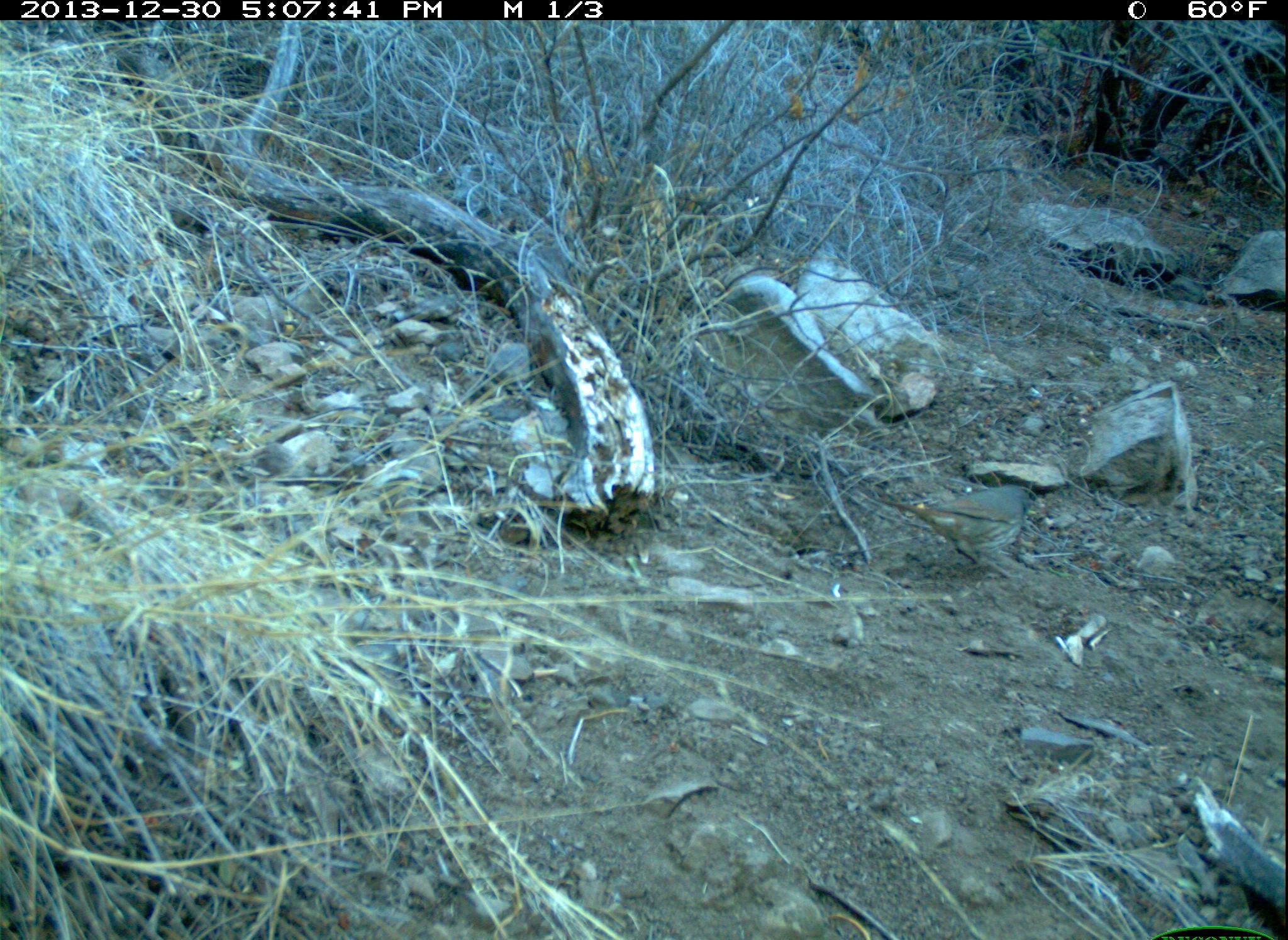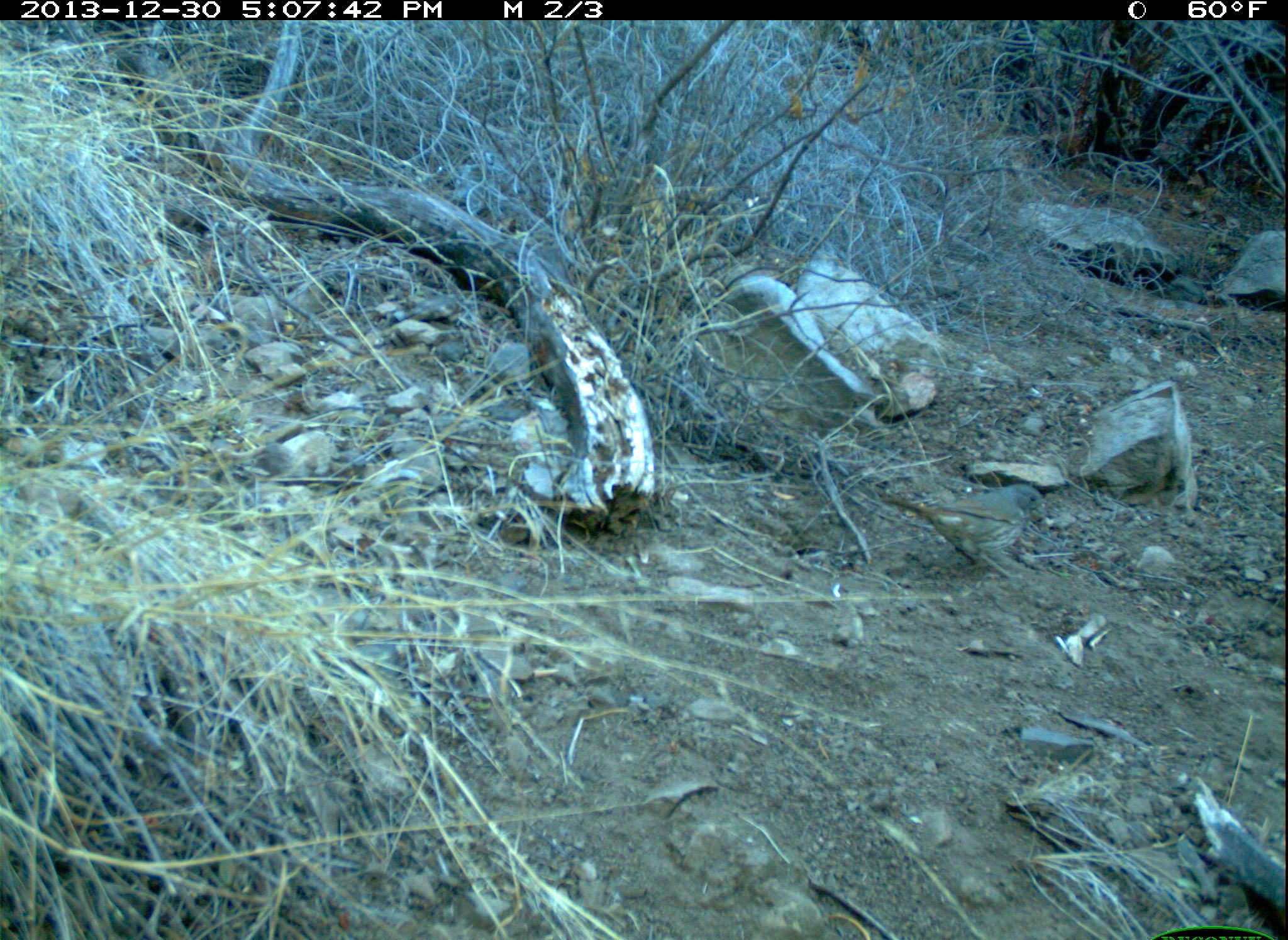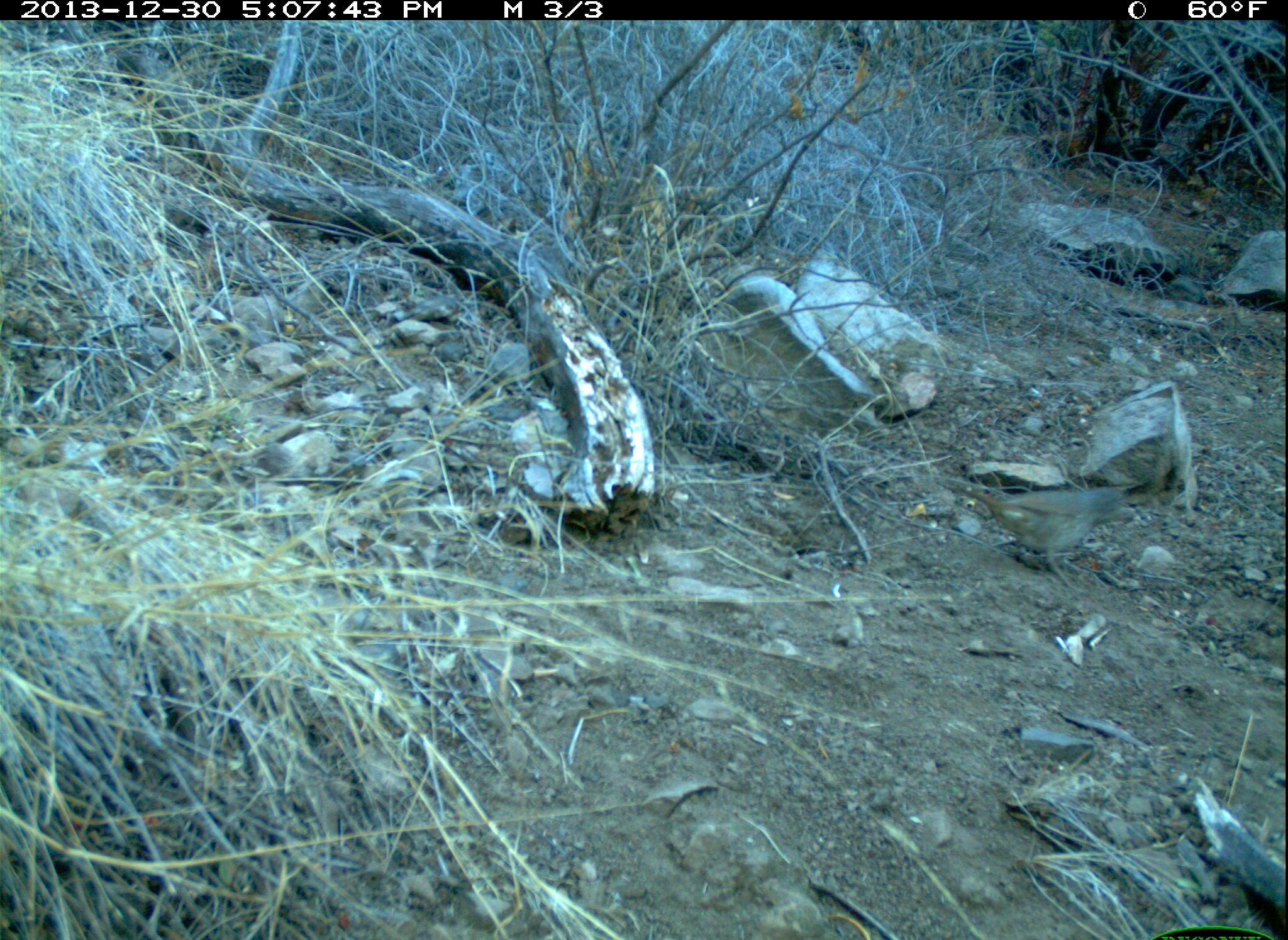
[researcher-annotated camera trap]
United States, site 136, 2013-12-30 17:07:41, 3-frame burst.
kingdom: Animalia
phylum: Chordata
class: Aves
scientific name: Aves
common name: bird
Bird (Aves).